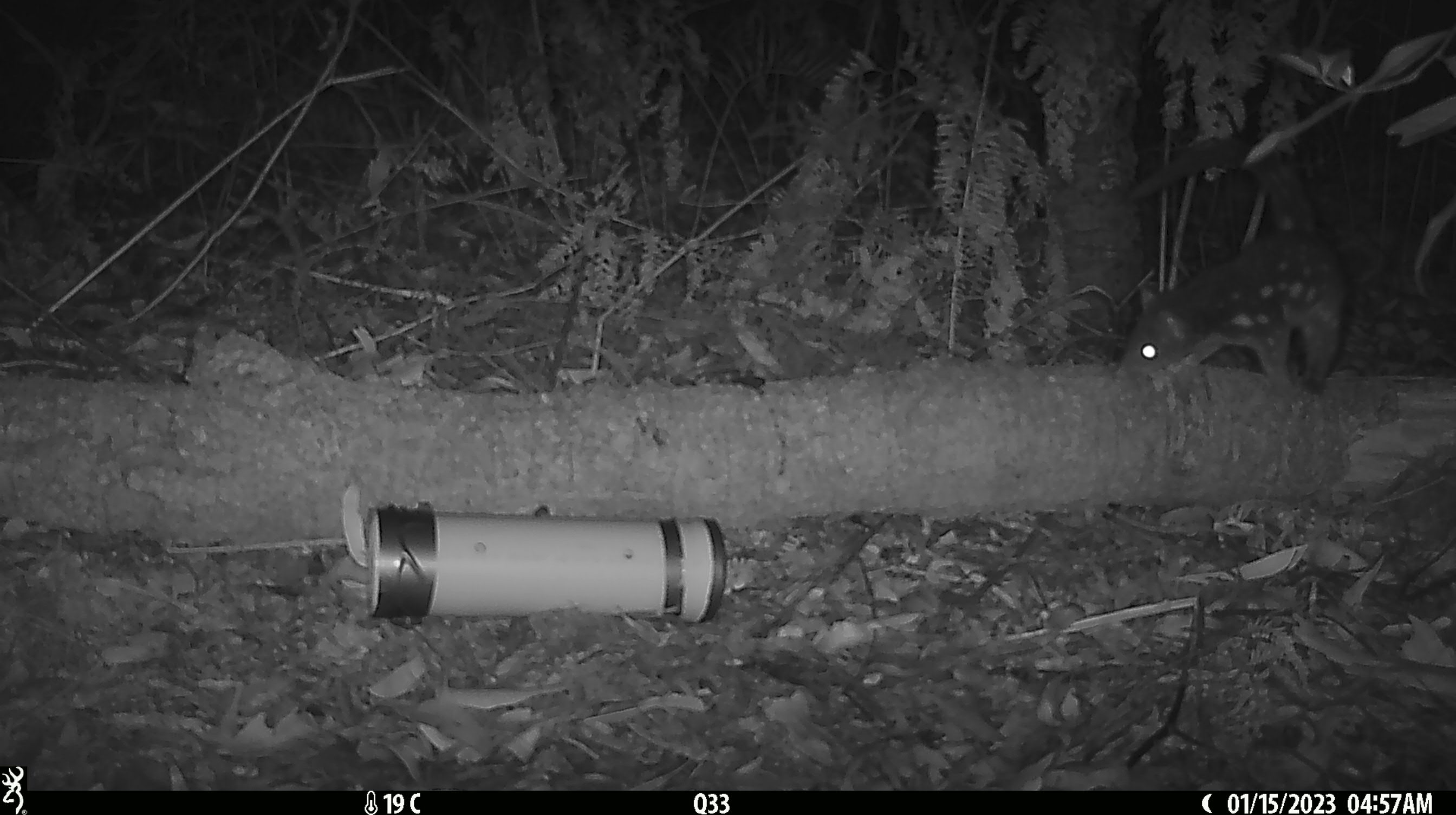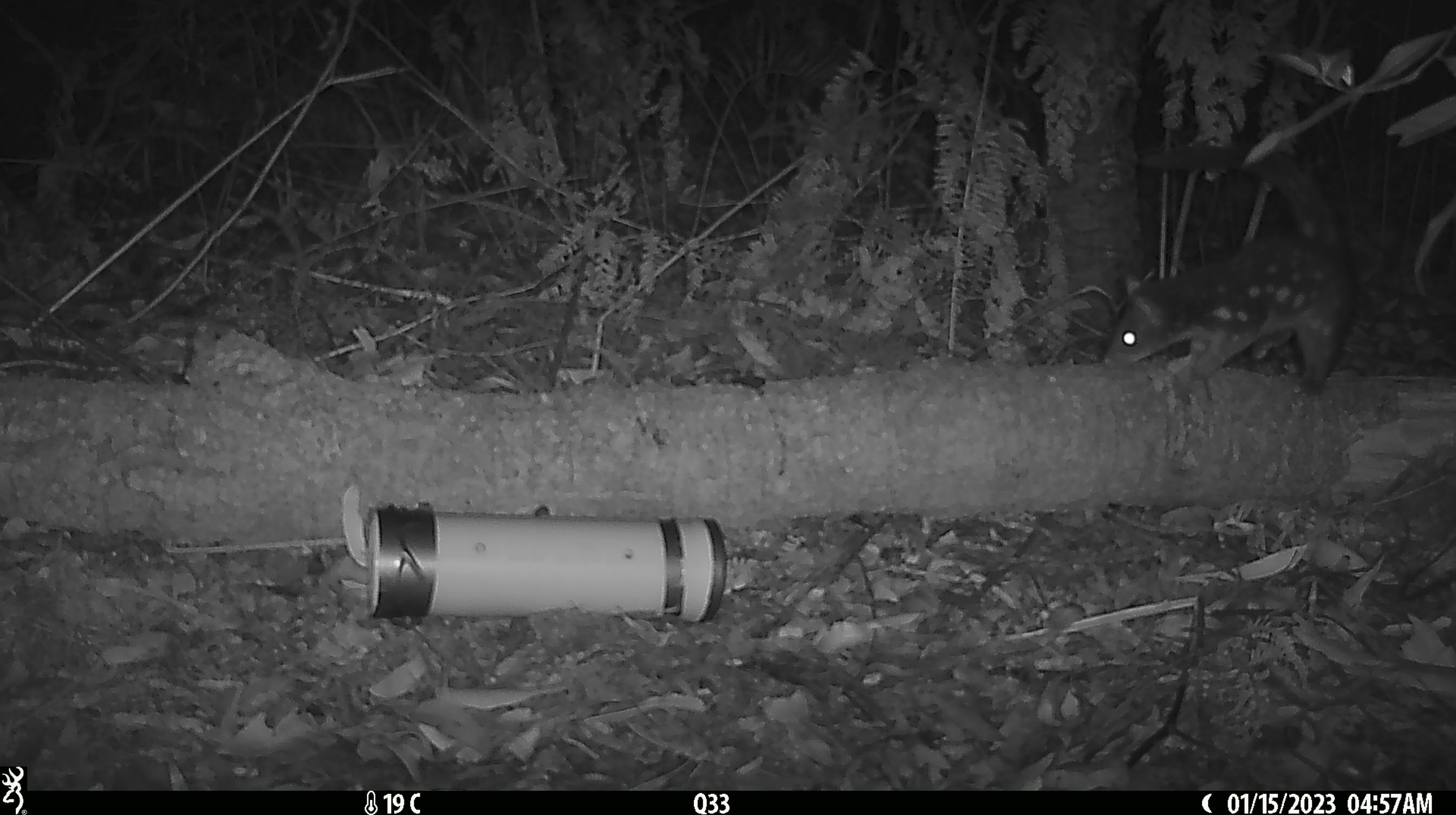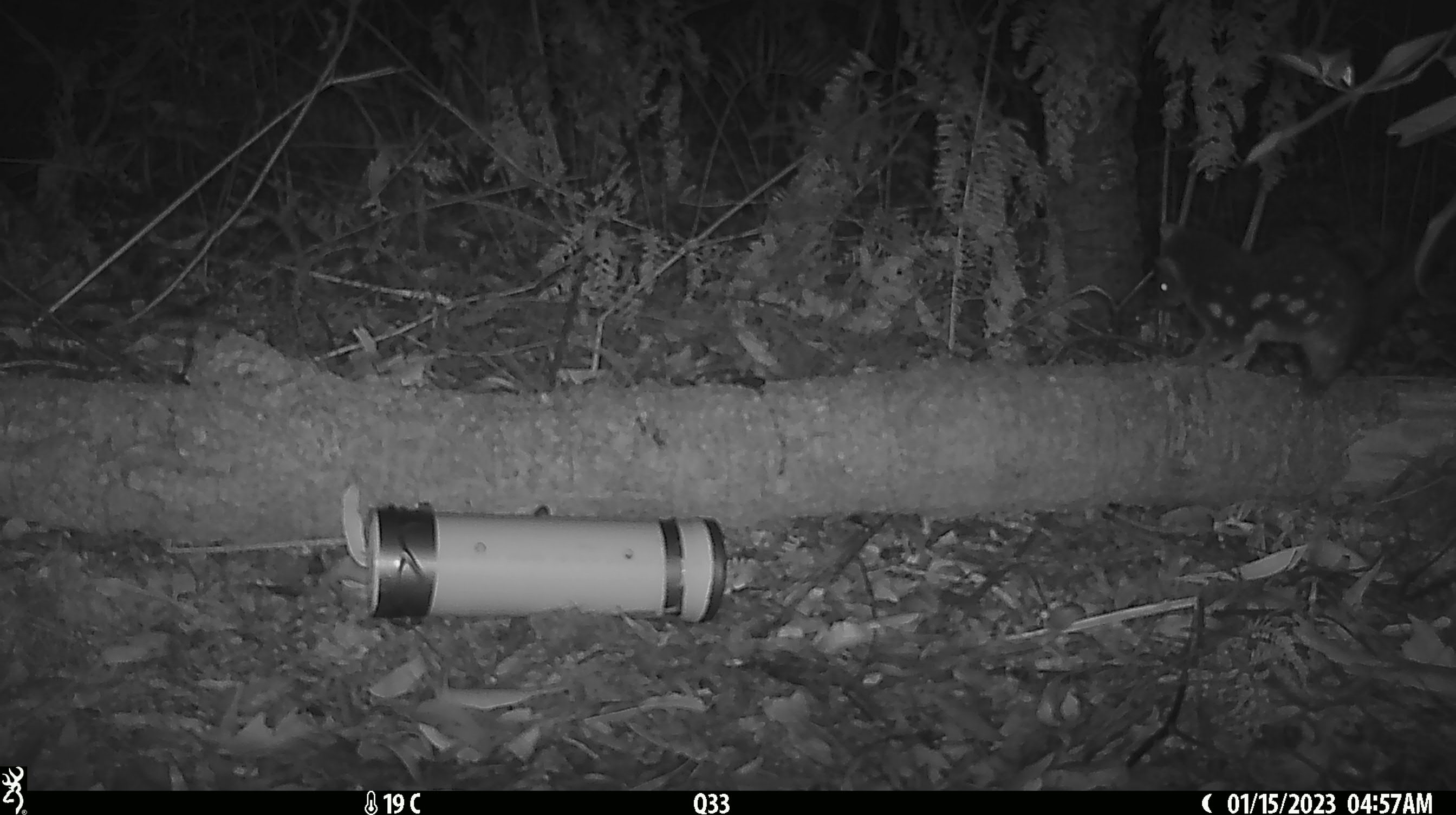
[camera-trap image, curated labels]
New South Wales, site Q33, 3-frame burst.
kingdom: Animalia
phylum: Chordata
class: Mammalia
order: Dasyuromorphia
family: Dasyuridae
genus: Dasyurus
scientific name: Dasyurus maculatus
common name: spotted-tailed quoll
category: quoll